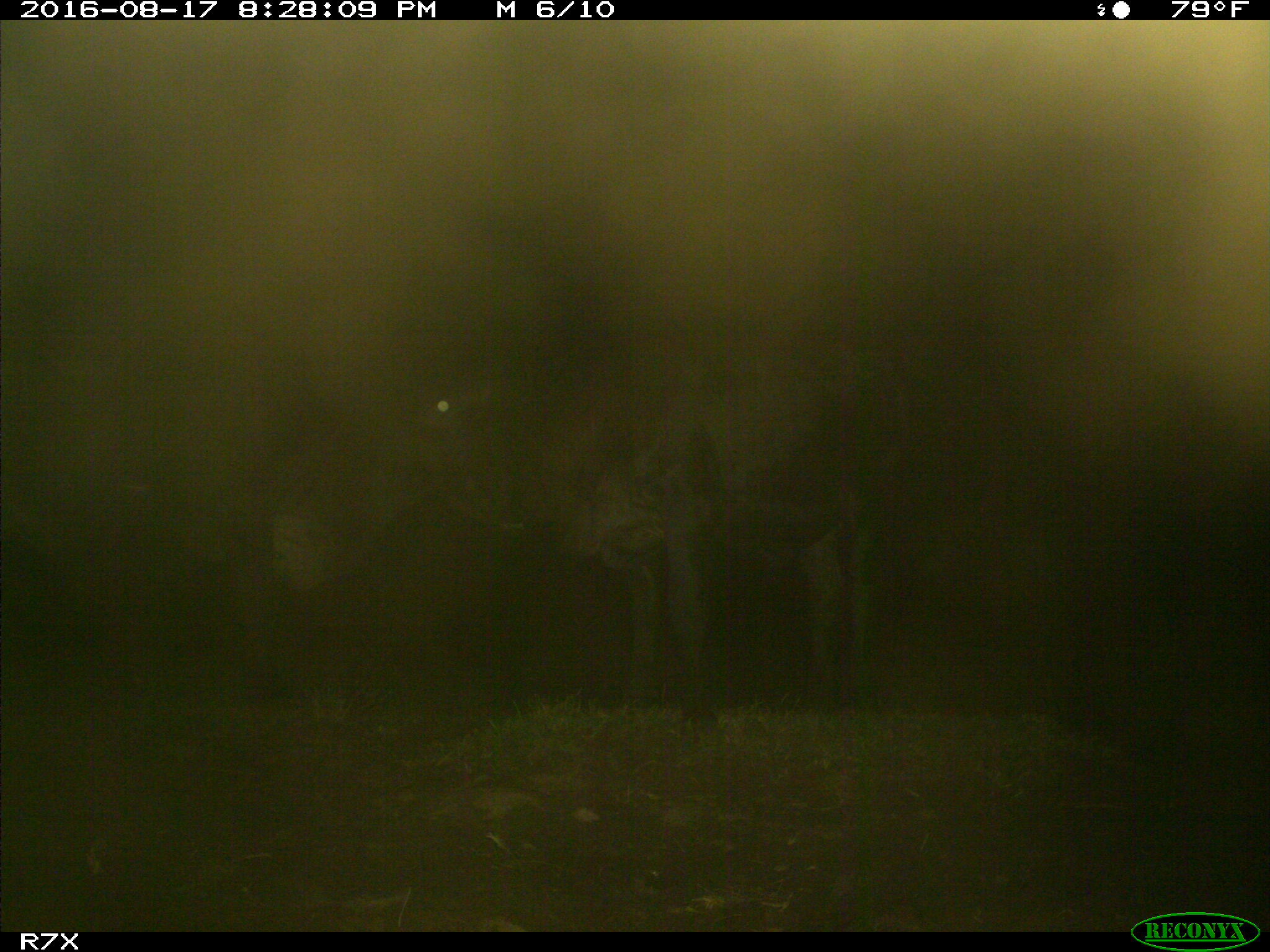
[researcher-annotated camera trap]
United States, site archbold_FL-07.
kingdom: Animalia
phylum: Chordata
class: Mammalia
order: Artiodactyla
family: Bovidae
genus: Bos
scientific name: Bos taurus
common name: domestic cow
Bos taurus (domestic cow).